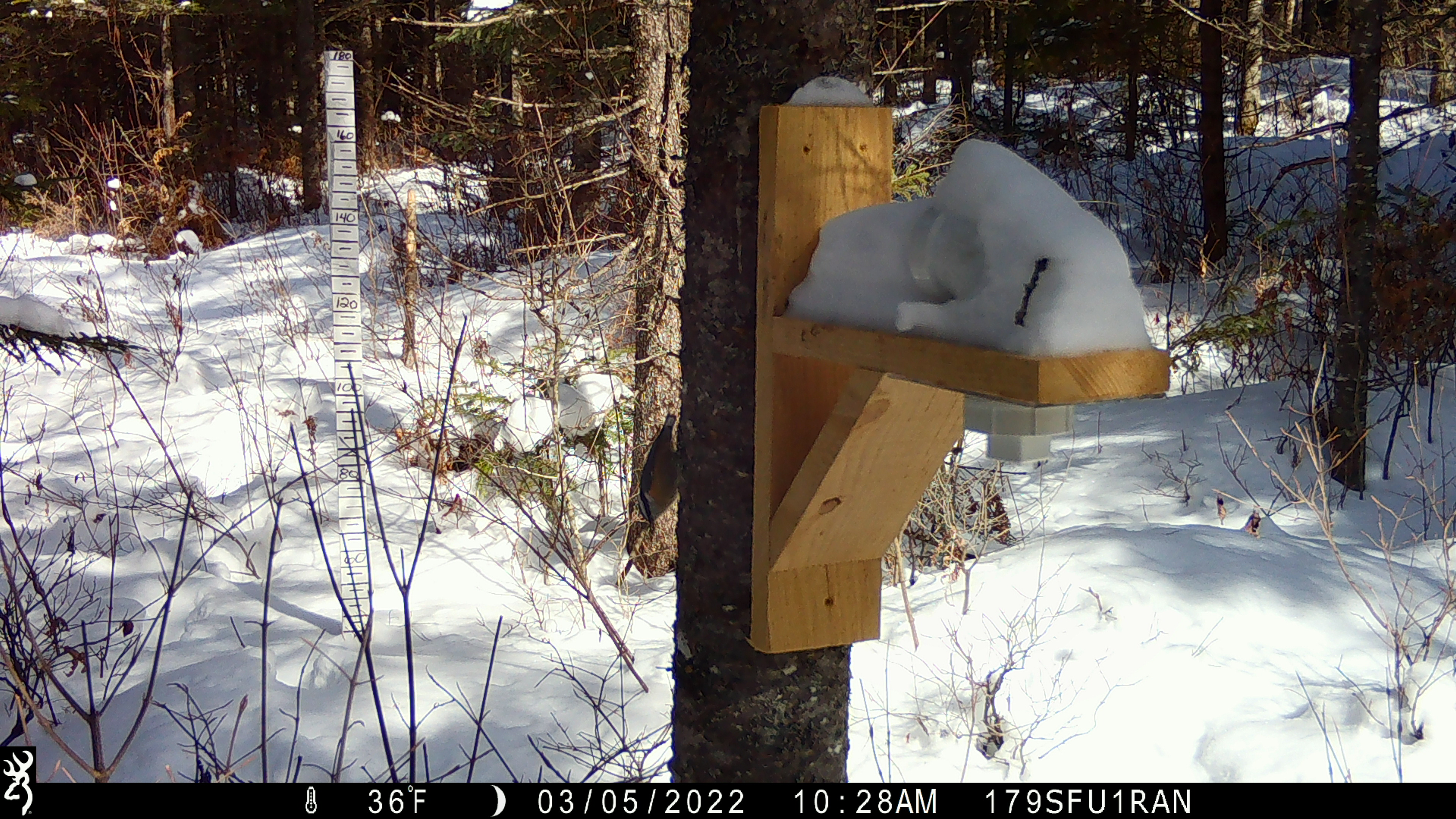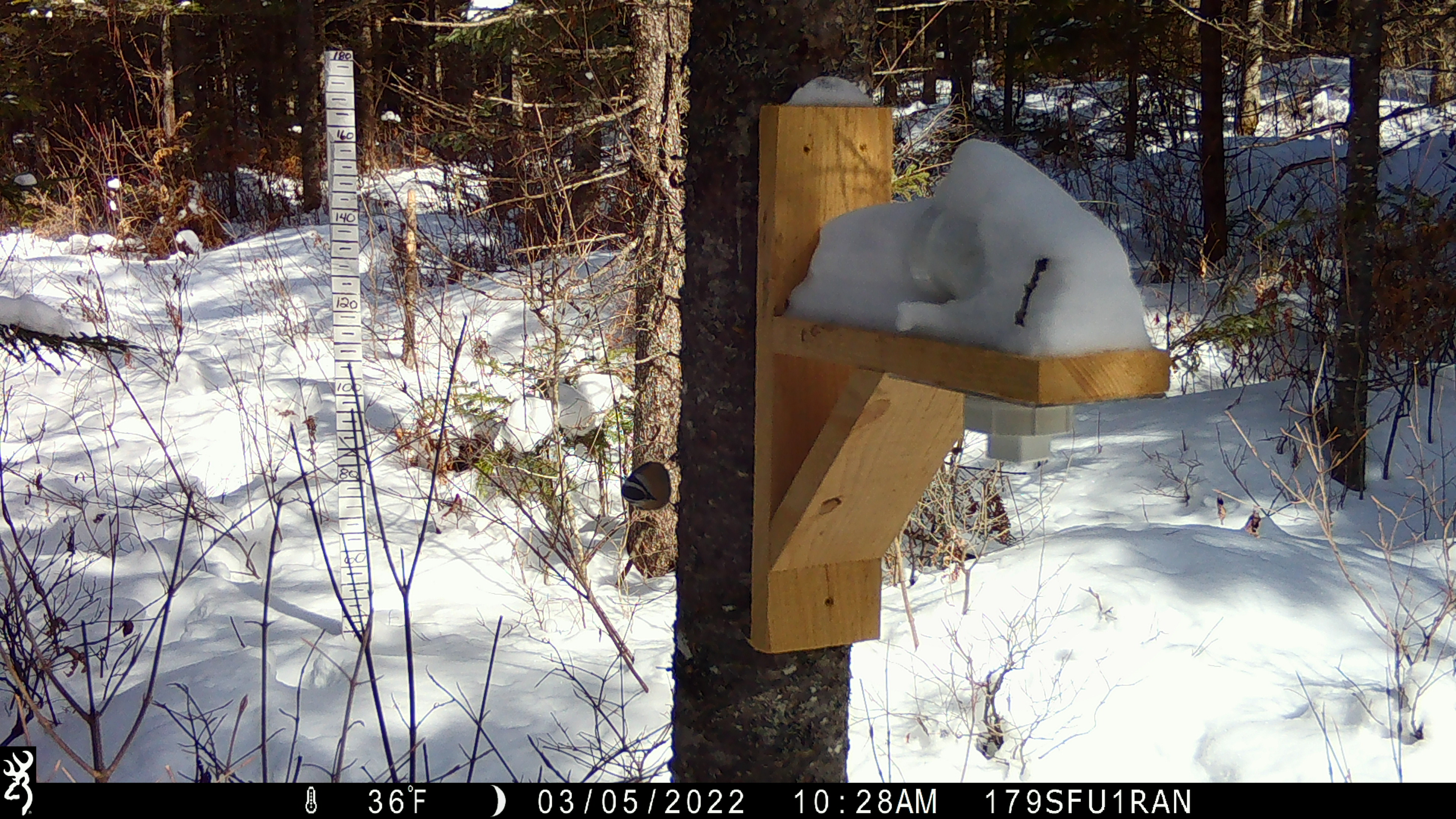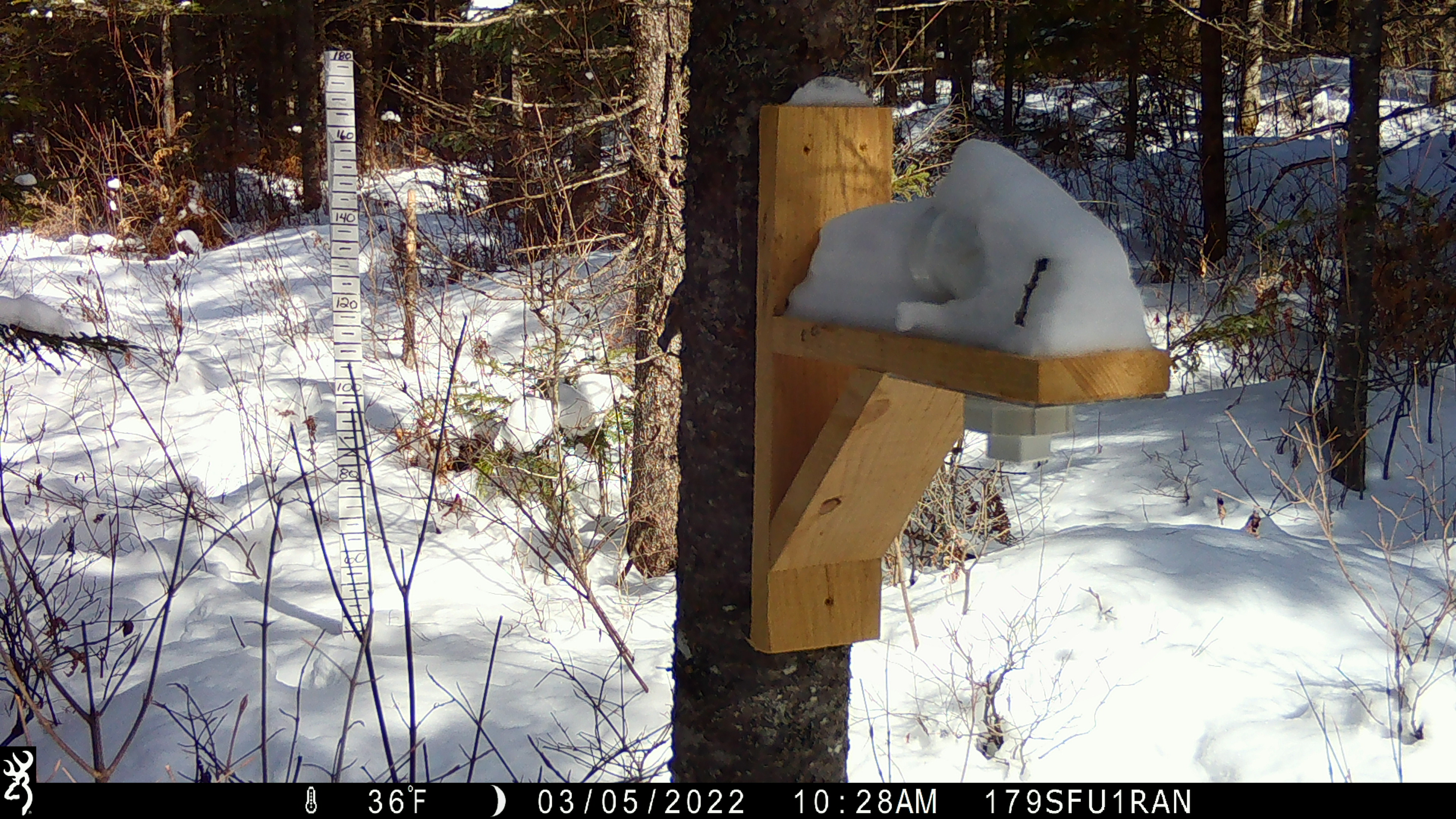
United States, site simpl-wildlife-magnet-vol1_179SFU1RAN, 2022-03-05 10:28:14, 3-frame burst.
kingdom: Animalia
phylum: Chordata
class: Aves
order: Passeriformes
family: Sittidae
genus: Sitta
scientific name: Sitta canadensis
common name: red-breasted nuthatch